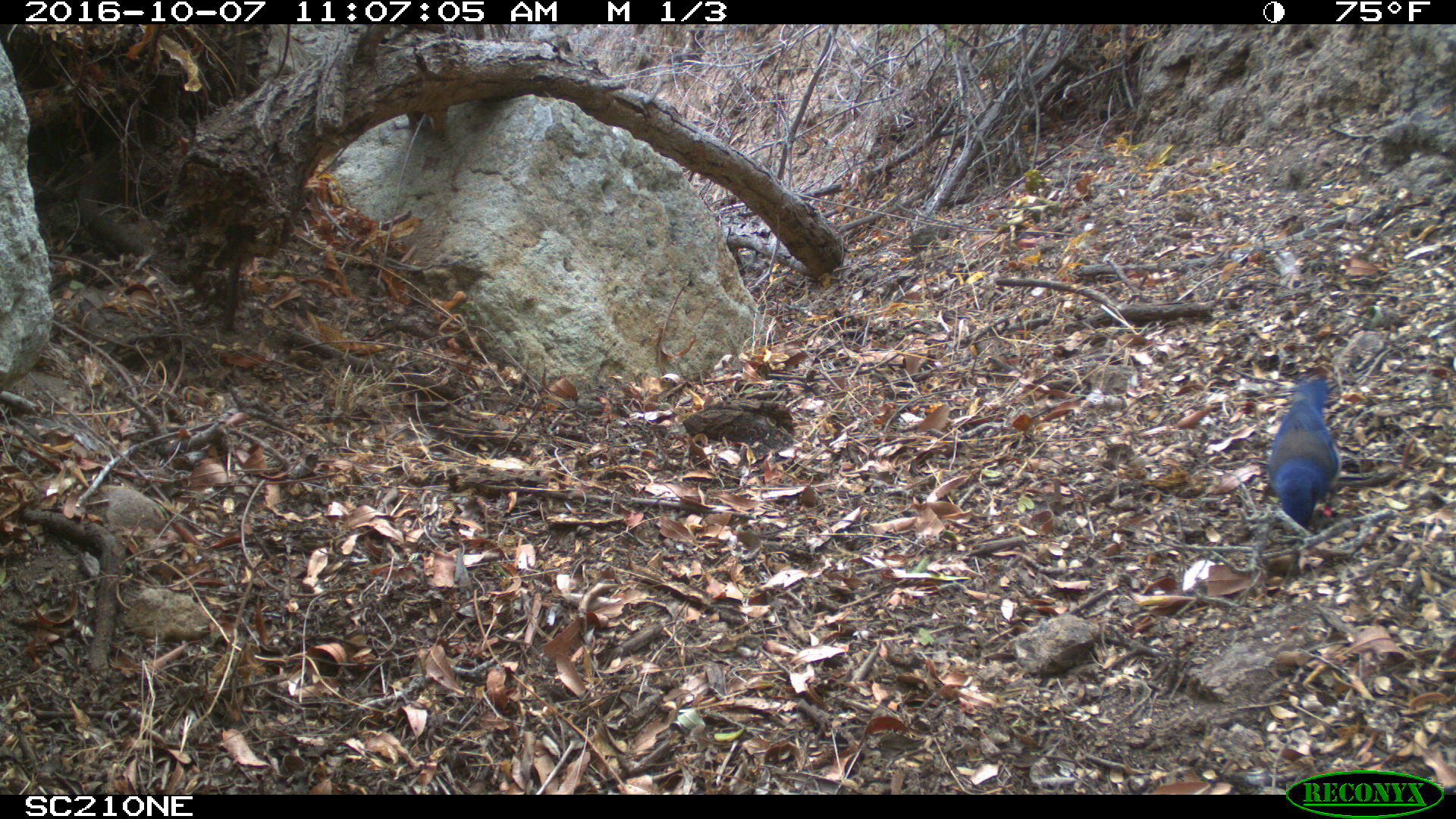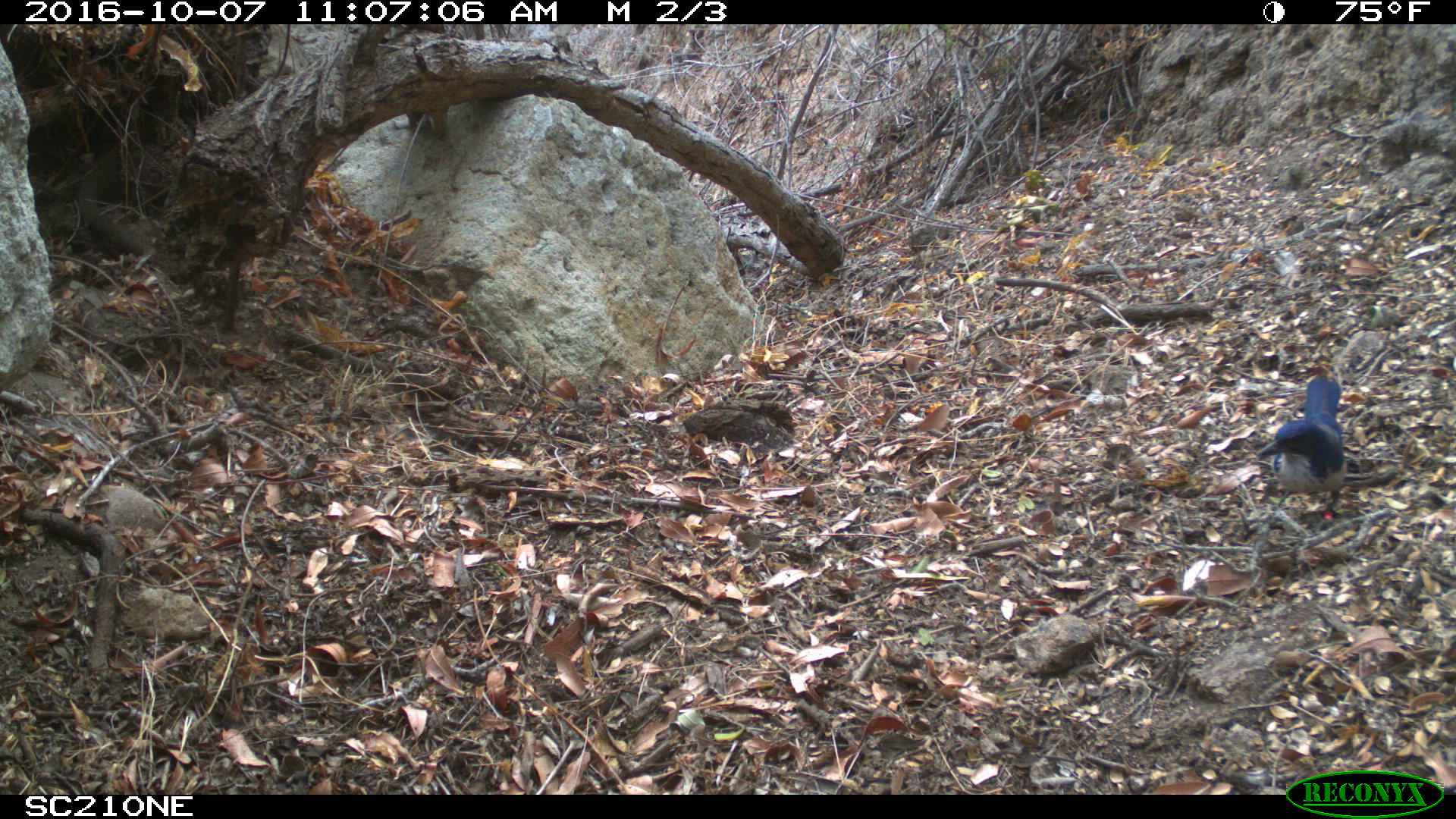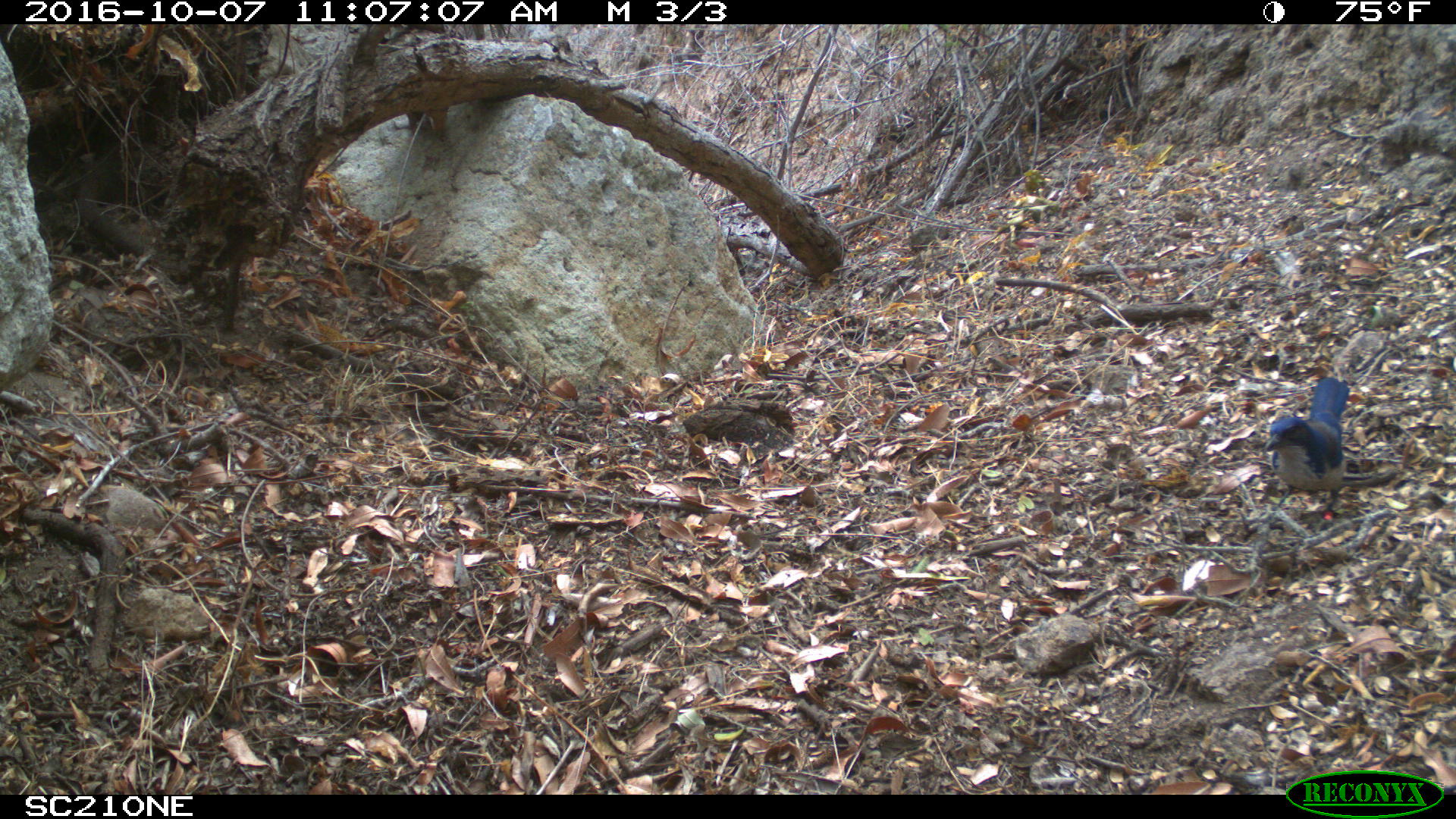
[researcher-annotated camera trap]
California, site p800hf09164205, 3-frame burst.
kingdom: Animalia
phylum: Chordata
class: Aves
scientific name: Aves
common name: bird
Bird (Aves).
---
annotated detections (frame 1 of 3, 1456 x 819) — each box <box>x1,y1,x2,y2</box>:
bird: <box>1265,376,1340,529</box>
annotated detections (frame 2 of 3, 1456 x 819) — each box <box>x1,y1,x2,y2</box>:
bird: <box>1256,376,1348,527</box>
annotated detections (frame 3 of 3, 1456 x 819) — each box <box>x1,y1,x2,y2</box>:
bird: <box>1264,376,1350,510</box>